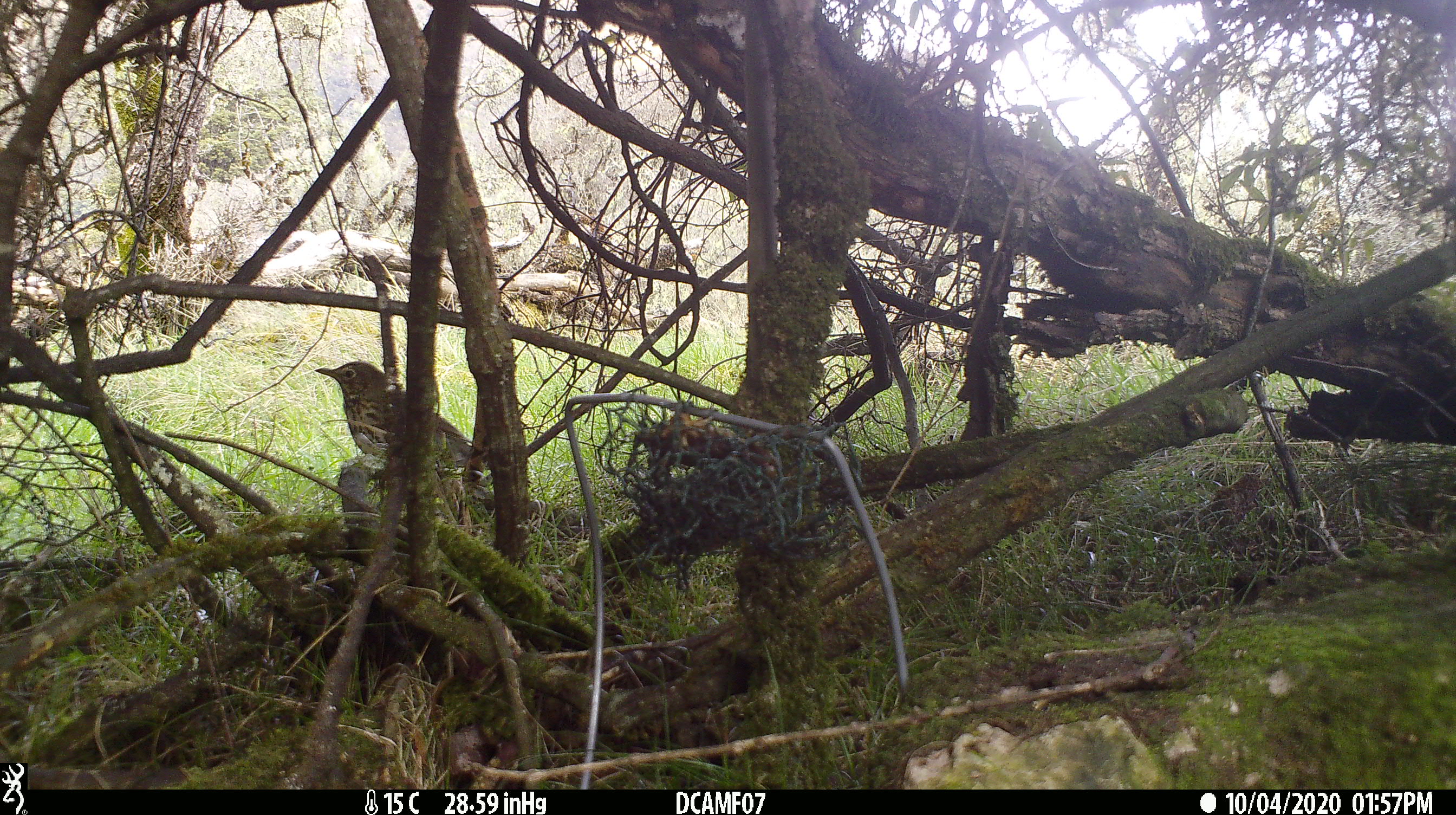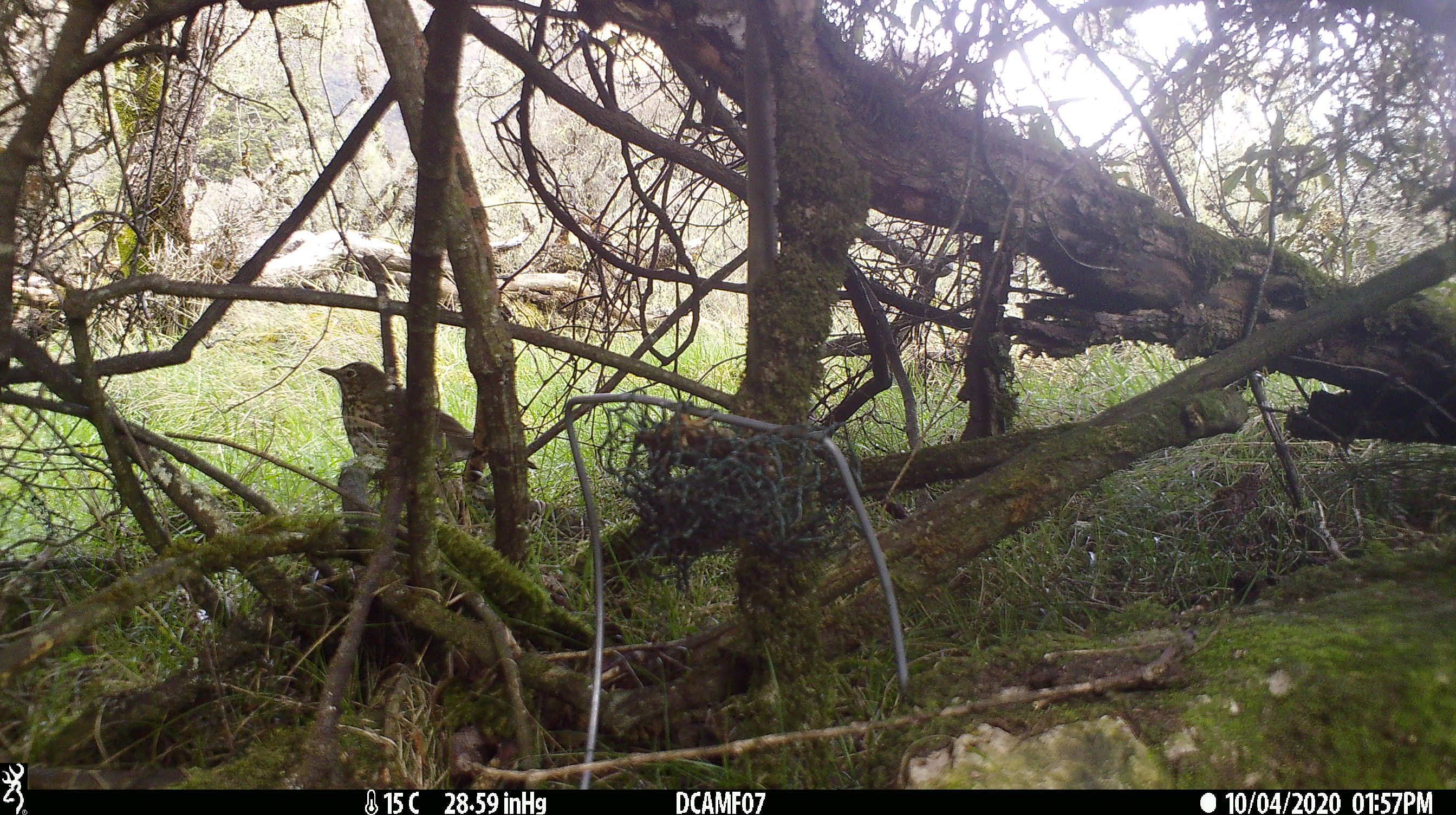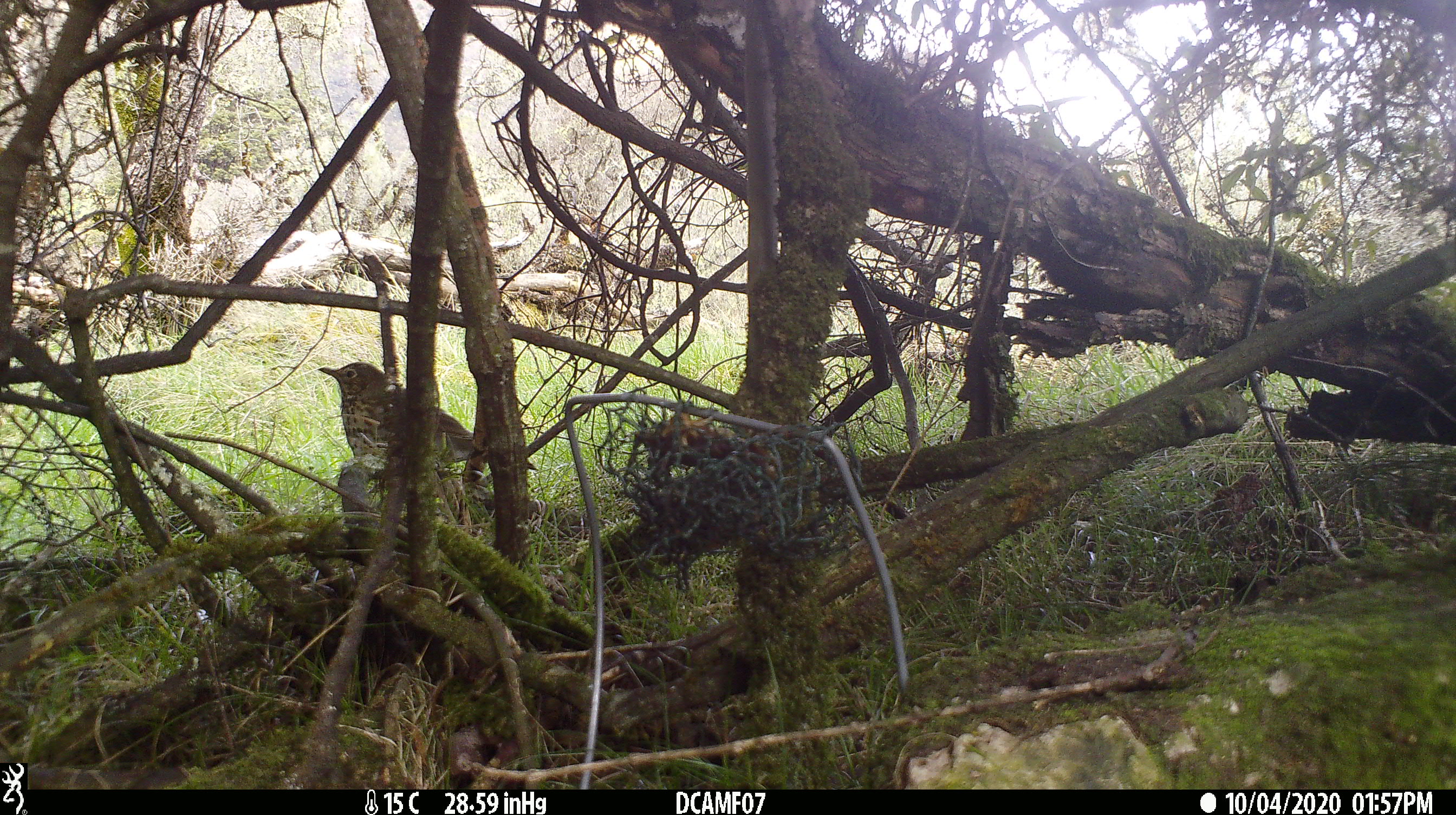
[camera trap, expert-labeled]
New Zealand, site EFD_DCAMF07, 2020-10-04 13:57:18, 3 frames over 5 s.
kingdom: Animalia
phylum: Chordata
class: Aves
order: Passeriformes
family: Turdidae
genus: Turdus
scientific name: Turdus philomelos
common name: song thrush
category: thrush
Thrush (song thrush) (Turdus philomelos).